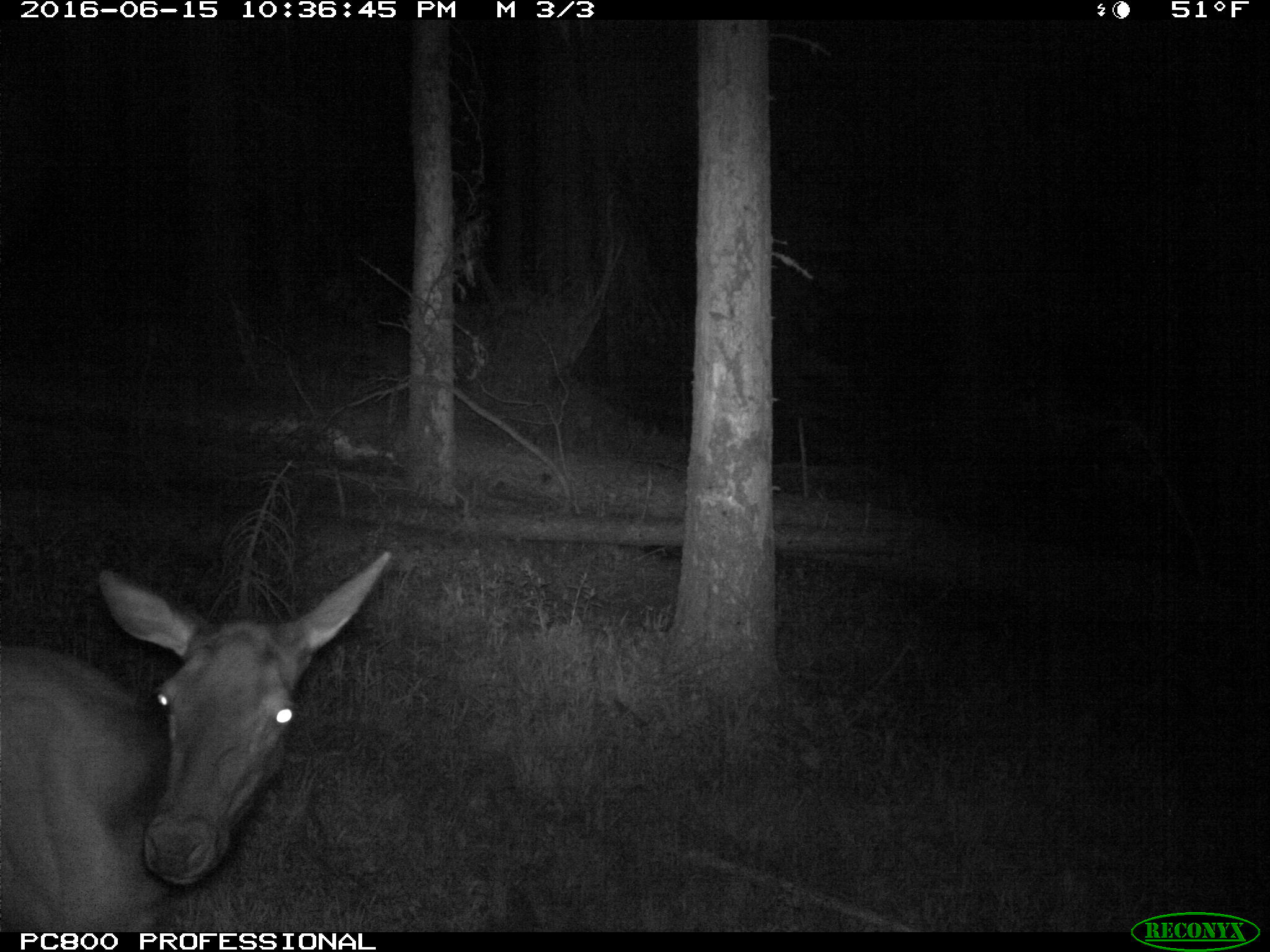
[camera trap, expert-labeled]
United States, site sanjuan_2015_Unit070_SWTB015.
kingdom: Animalia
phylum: Chordata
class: Mammalia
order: Artiodactyla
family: Cervidae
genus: Cervus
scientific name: Cervus elaphus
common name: red deer